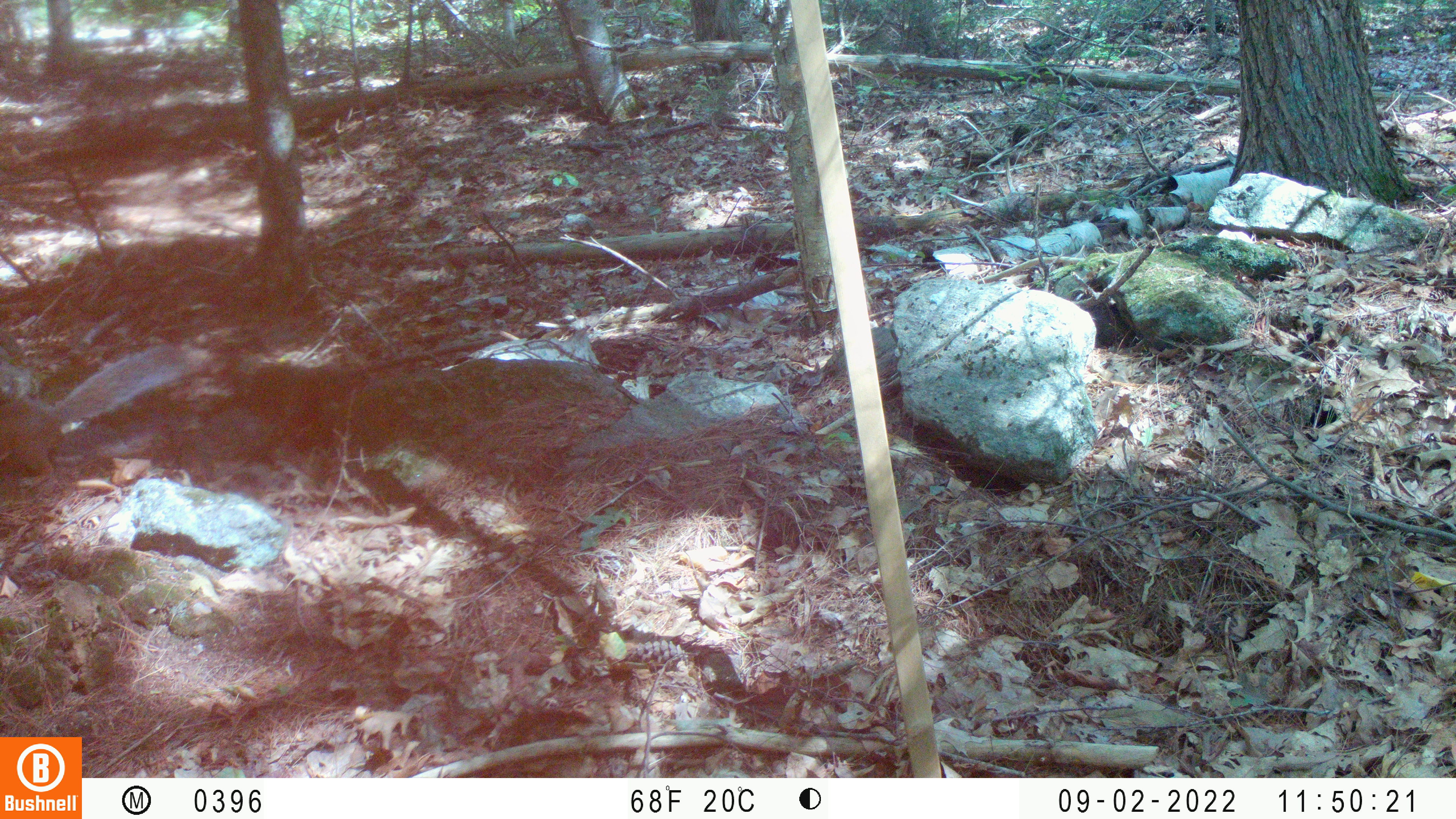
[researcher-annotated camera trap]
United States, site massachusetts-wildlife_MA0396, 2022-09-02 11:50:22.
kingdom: Animalia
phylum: Chordata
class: Mammalia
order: Rodentia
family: Sciuridae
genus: Sciurus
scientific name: Sciurus carolinensis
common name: gray squirrel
Gray squirrel (Sciurus carolinensis).